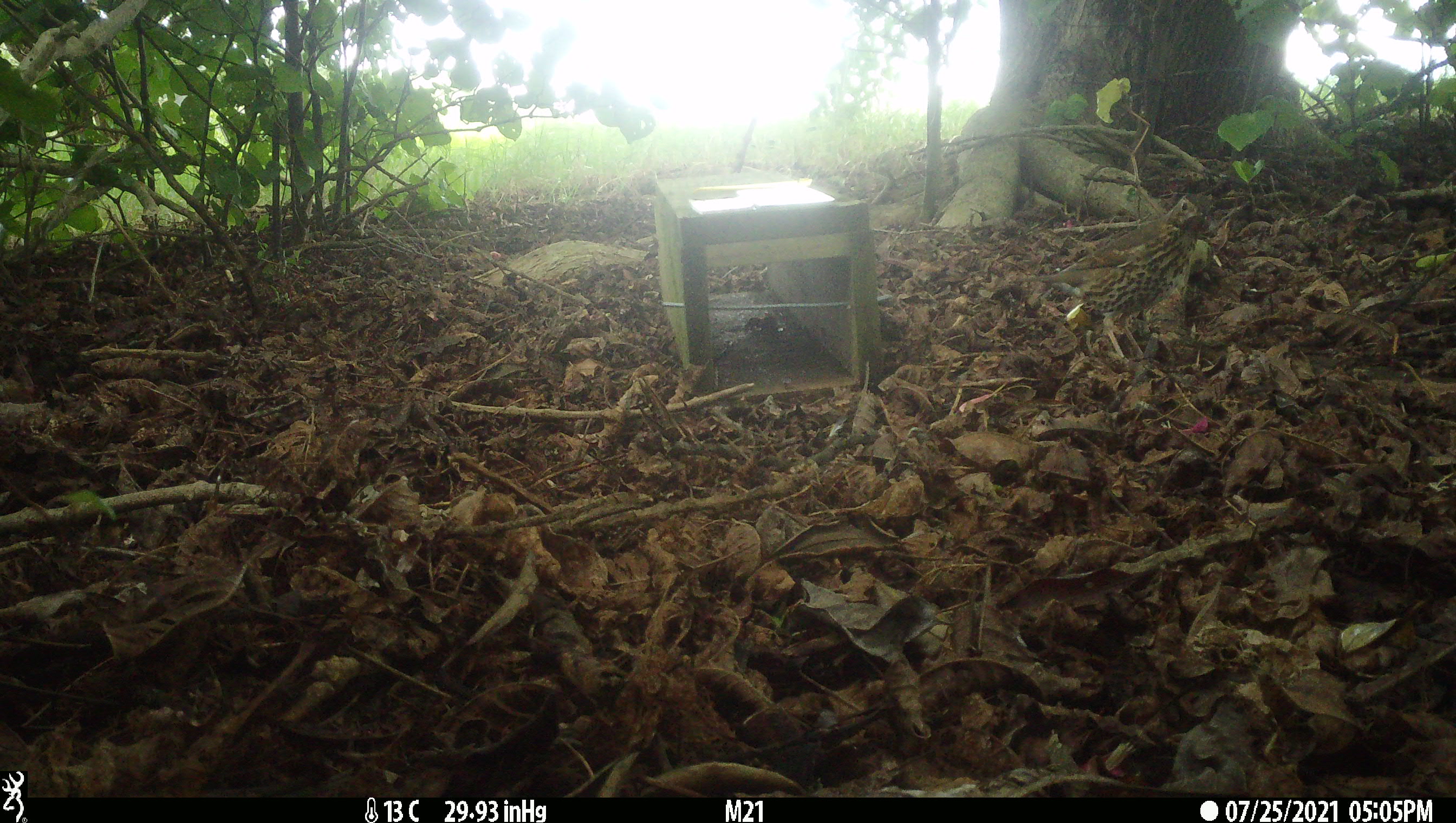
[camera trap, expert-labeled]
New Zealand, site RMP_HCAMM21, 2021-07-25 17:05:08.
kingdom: Animalia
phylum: Chordata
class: Aves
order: Passeriformes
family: Turdidae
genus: Turdus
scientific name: Turdus philomelos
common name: song thrush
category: thrush